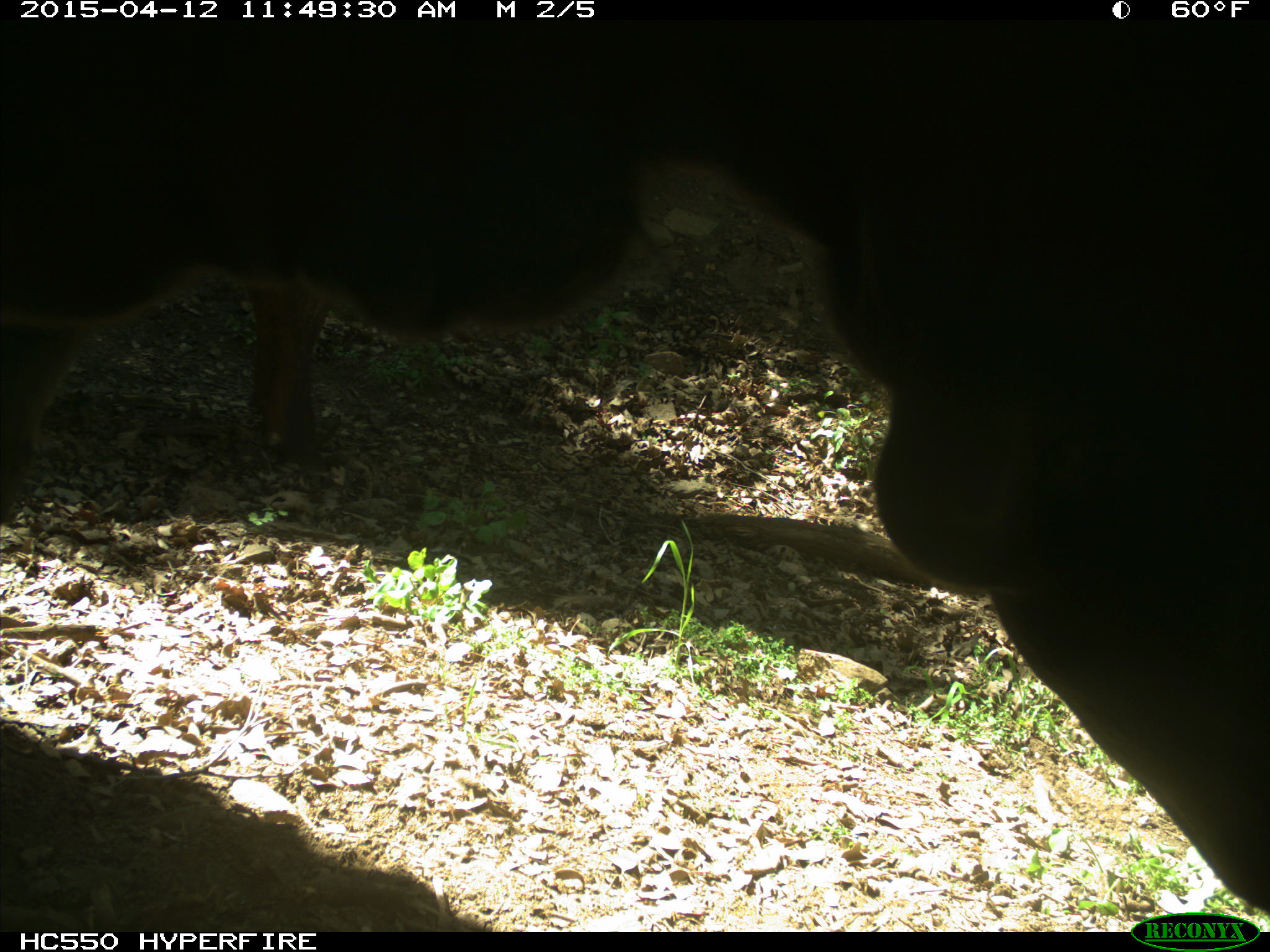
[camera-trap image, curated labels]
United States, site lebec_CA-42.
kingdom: Animalia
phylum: Chordata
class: Mammalia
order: Artiodactyla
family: Bovidae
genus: Bos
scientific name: Bos taurus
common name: domestic cow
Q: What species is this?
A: Bos taurus (domestic cow).